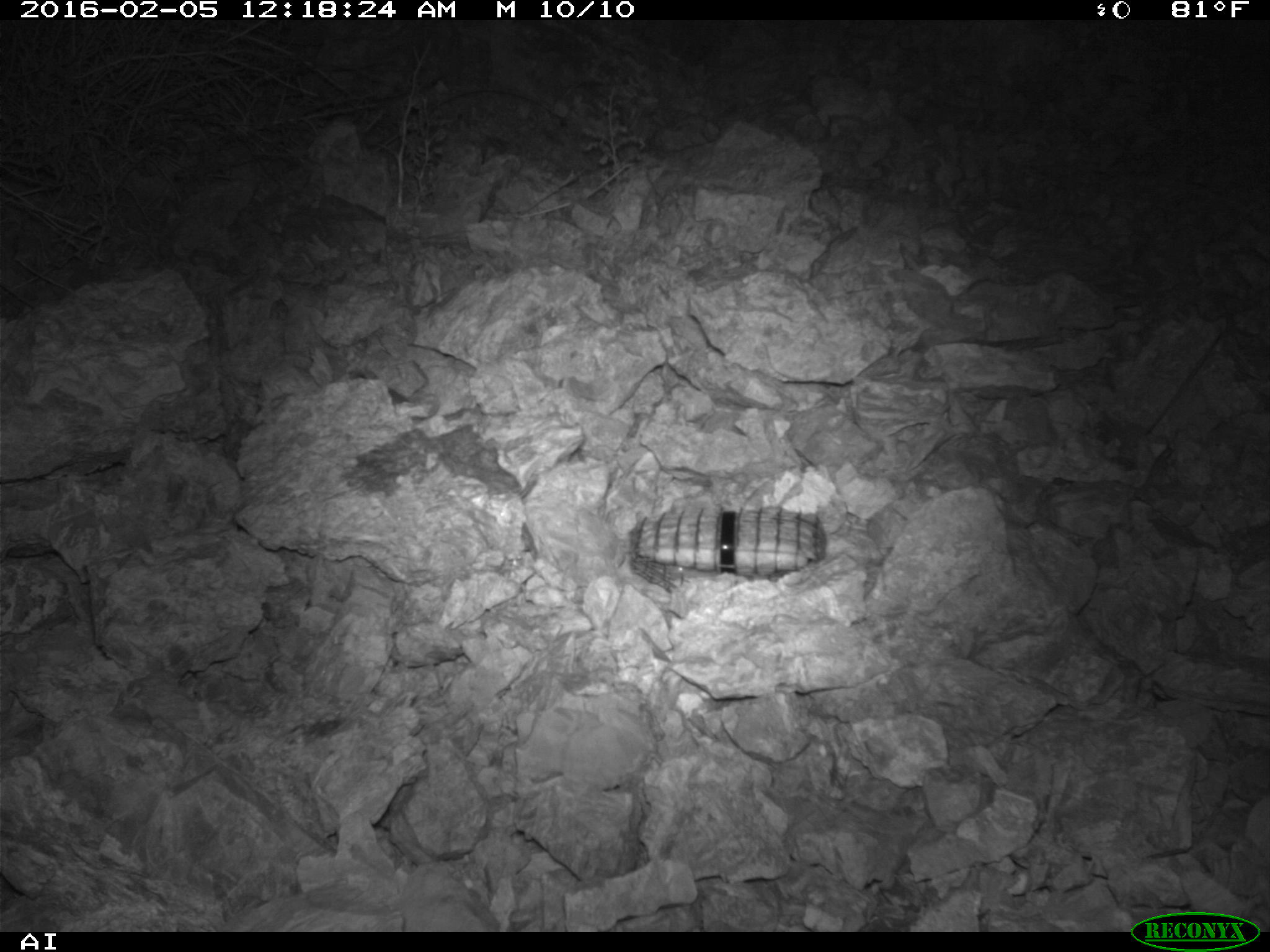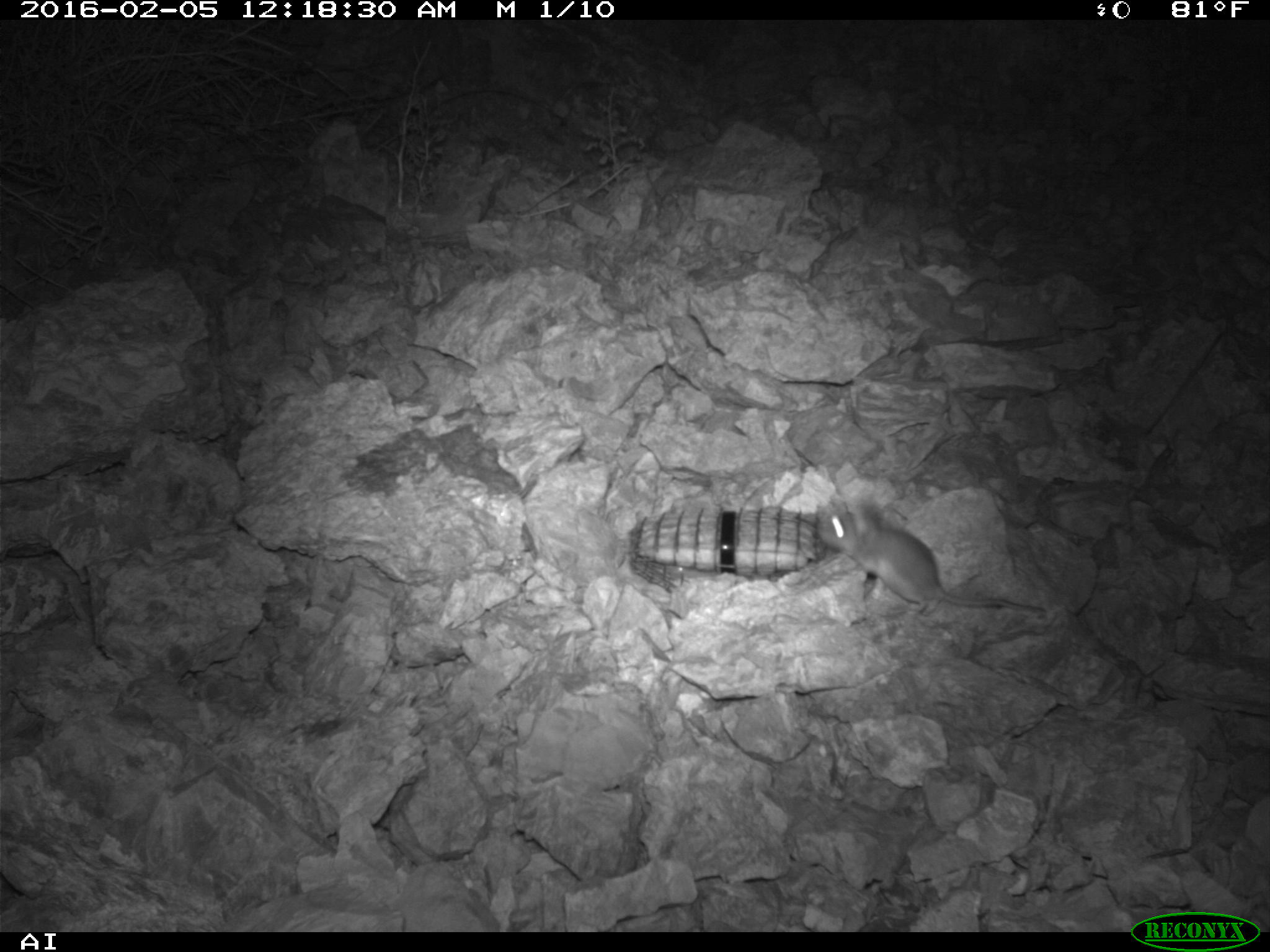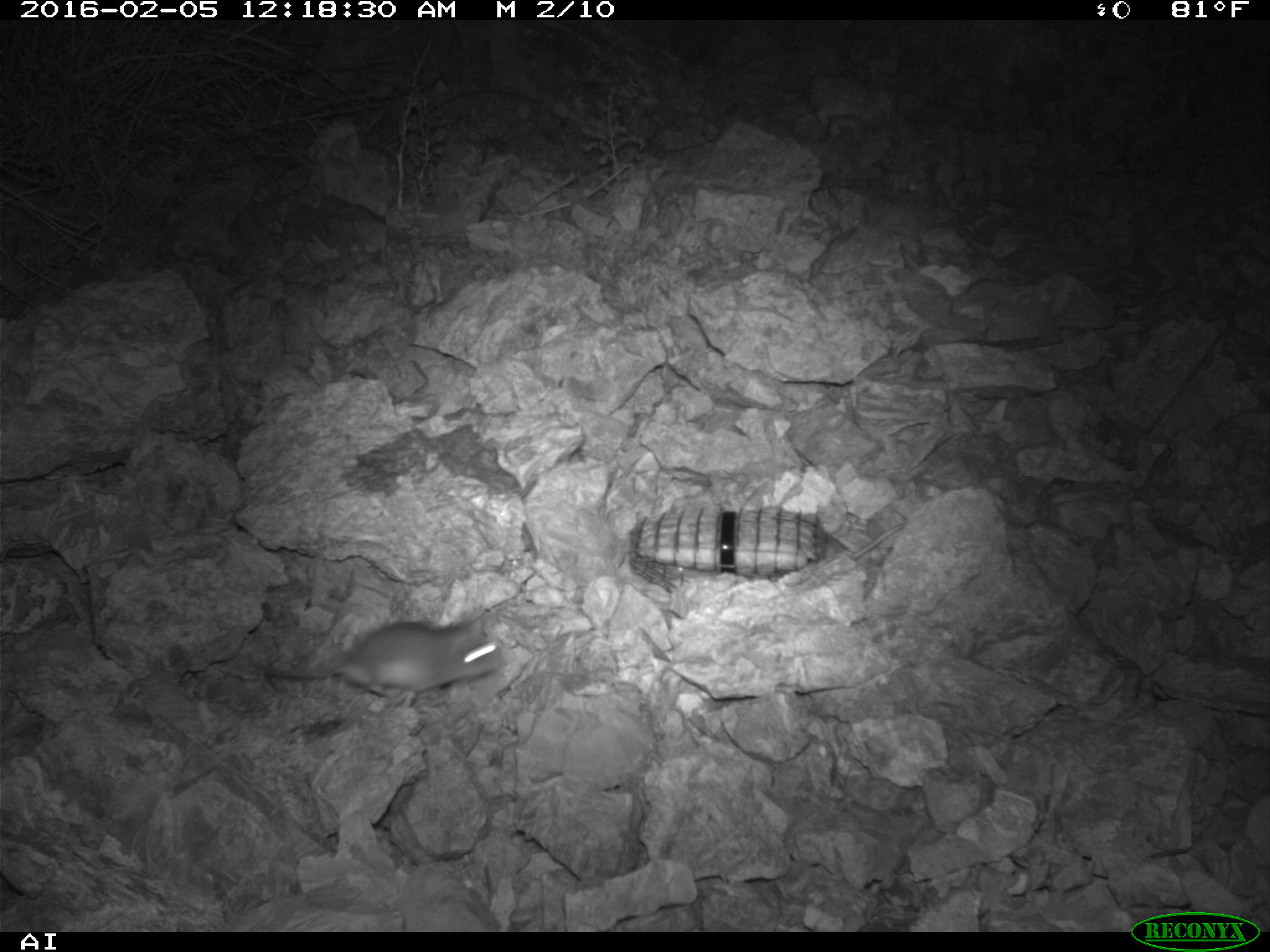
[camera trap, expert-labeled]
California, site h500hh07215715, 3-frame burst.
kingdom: Animalia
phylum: Chordata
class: Mammalia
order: Rodentia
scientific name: Rodentia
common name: rodent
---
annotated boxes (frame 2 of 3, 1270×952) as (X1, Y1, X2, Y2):
rodent: (815, 495, 1046, 618)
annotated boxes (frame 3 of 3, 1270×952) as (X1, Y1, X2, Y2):
rodent: (263, 623, 507, 696)